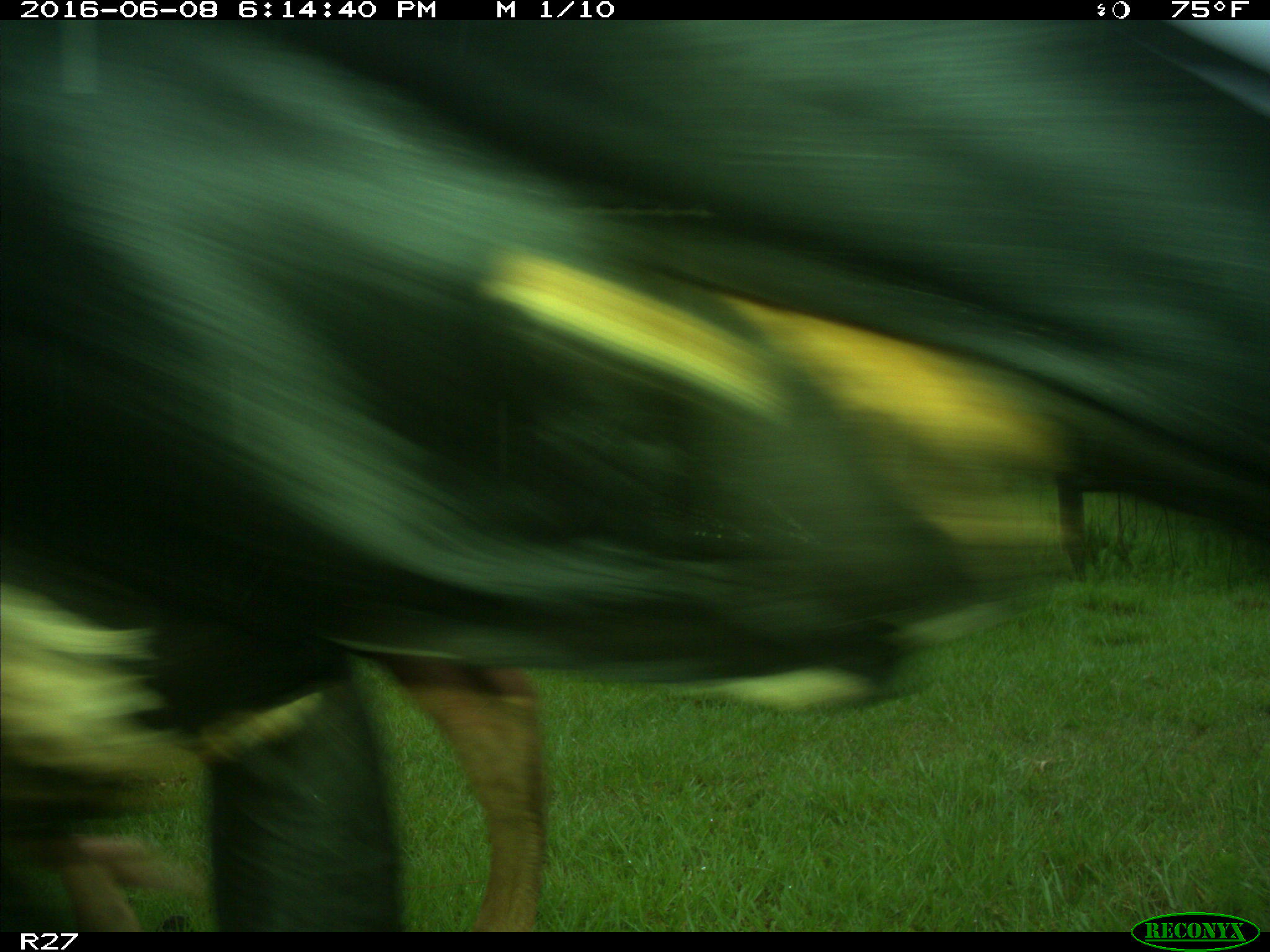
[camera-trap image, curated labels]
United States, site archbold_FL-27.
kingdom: Animalia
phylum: Chordata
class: Mammalia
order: Artiodactyla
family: Bovidae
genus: Bos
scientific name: Bos taurus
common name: domestic cow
Bos taurus (domestic cow).